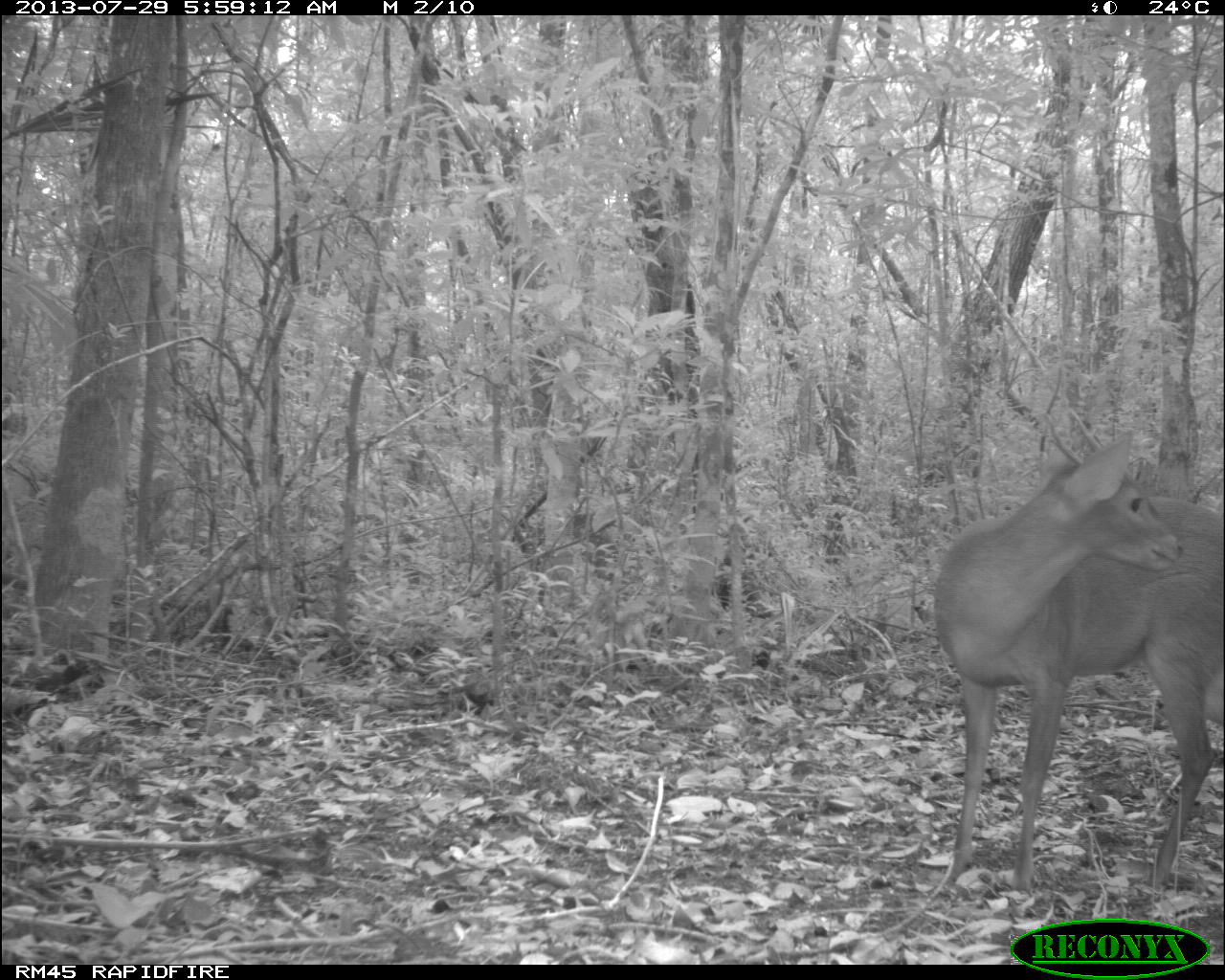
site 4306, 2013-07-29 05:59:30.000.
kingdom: Animalia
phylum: Chordata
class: Mammalia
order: Artiodactyla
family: Cervidae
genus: Mazama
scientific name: Mazama temama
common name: central american red brocket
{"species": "Mazama temama (central american red brocket)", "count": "1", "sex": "male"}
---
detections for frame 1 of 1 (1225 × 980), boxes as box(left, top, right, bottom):
mazama temama: box(929, 430, 1222, 900)